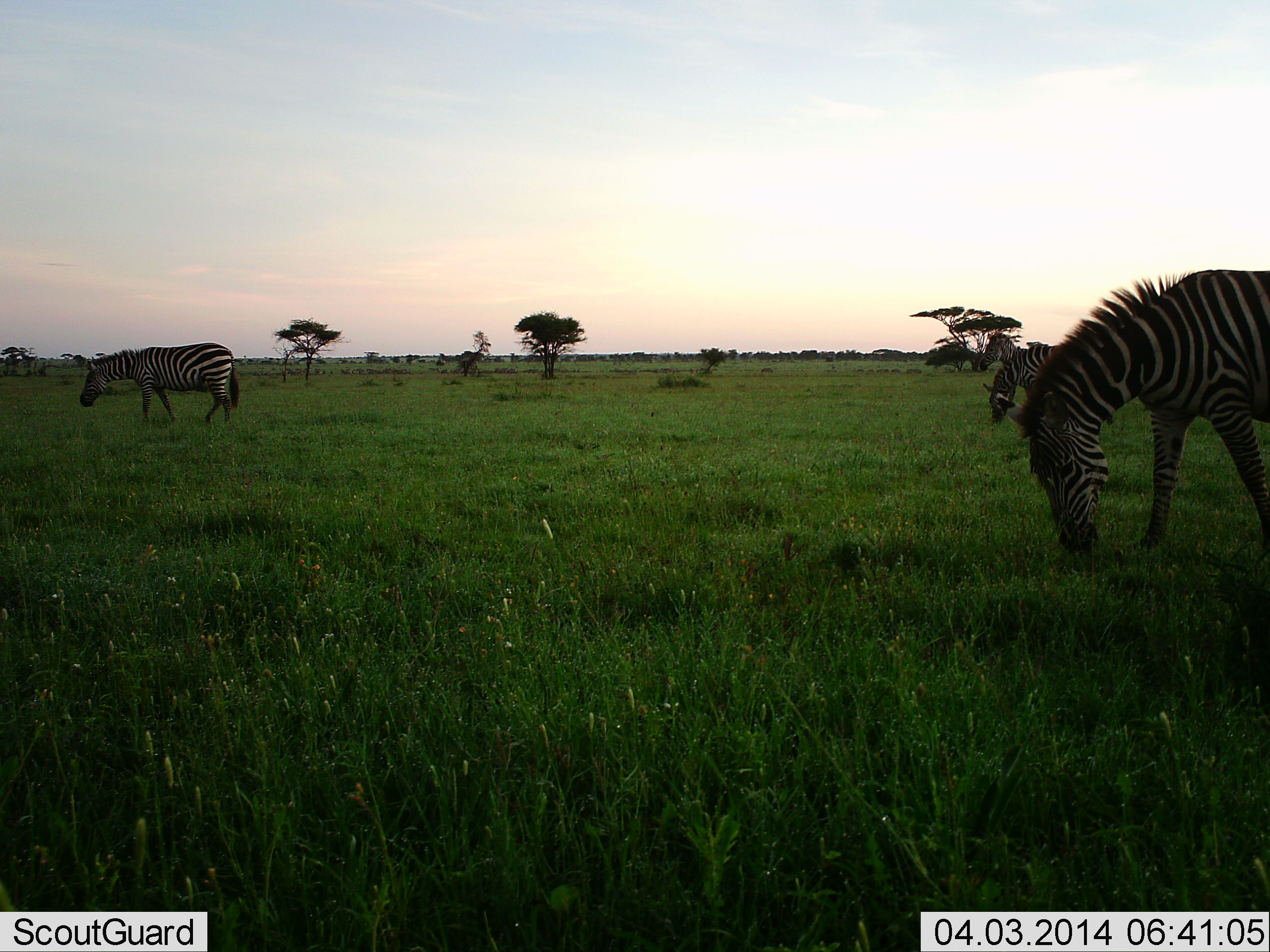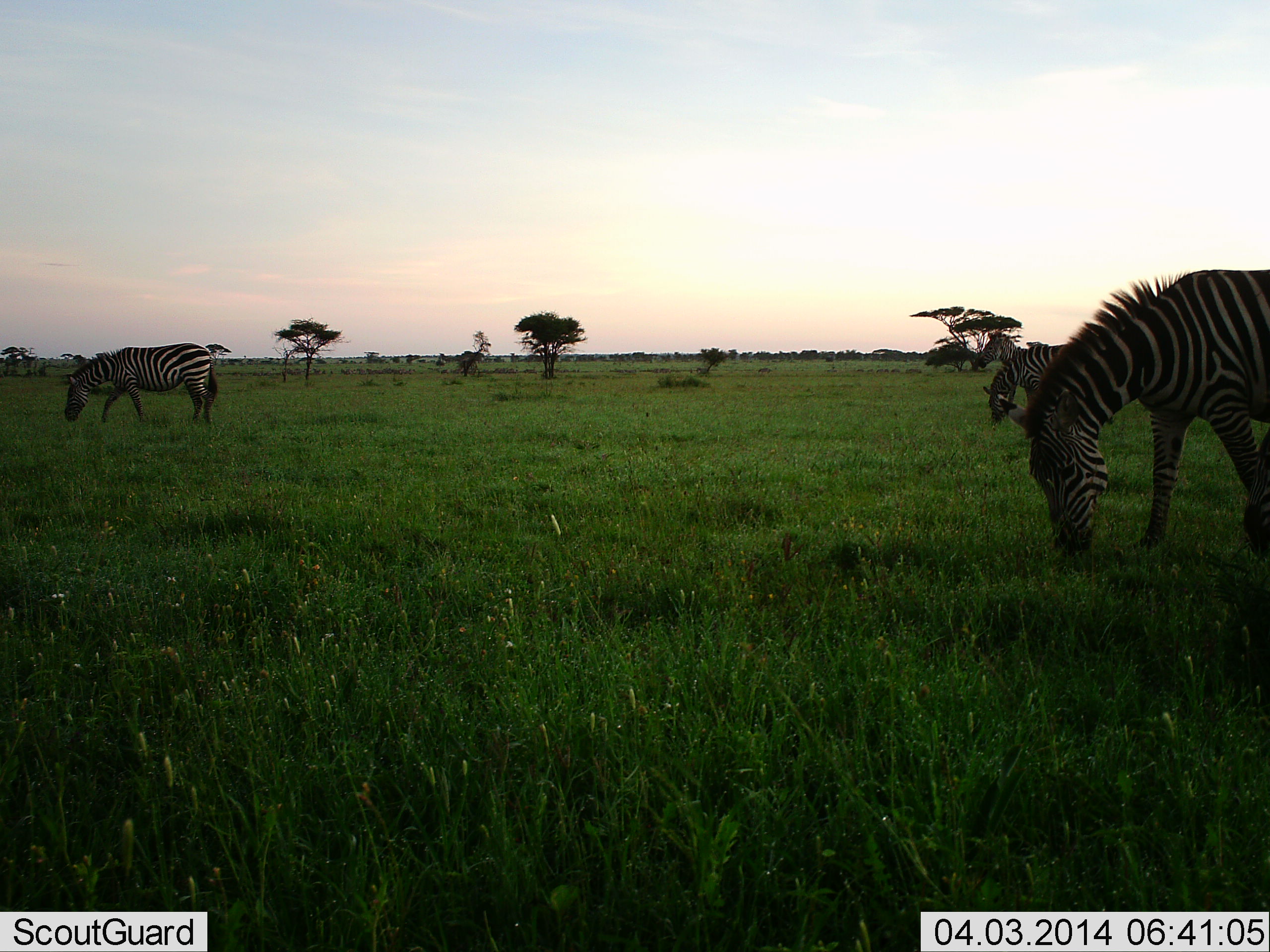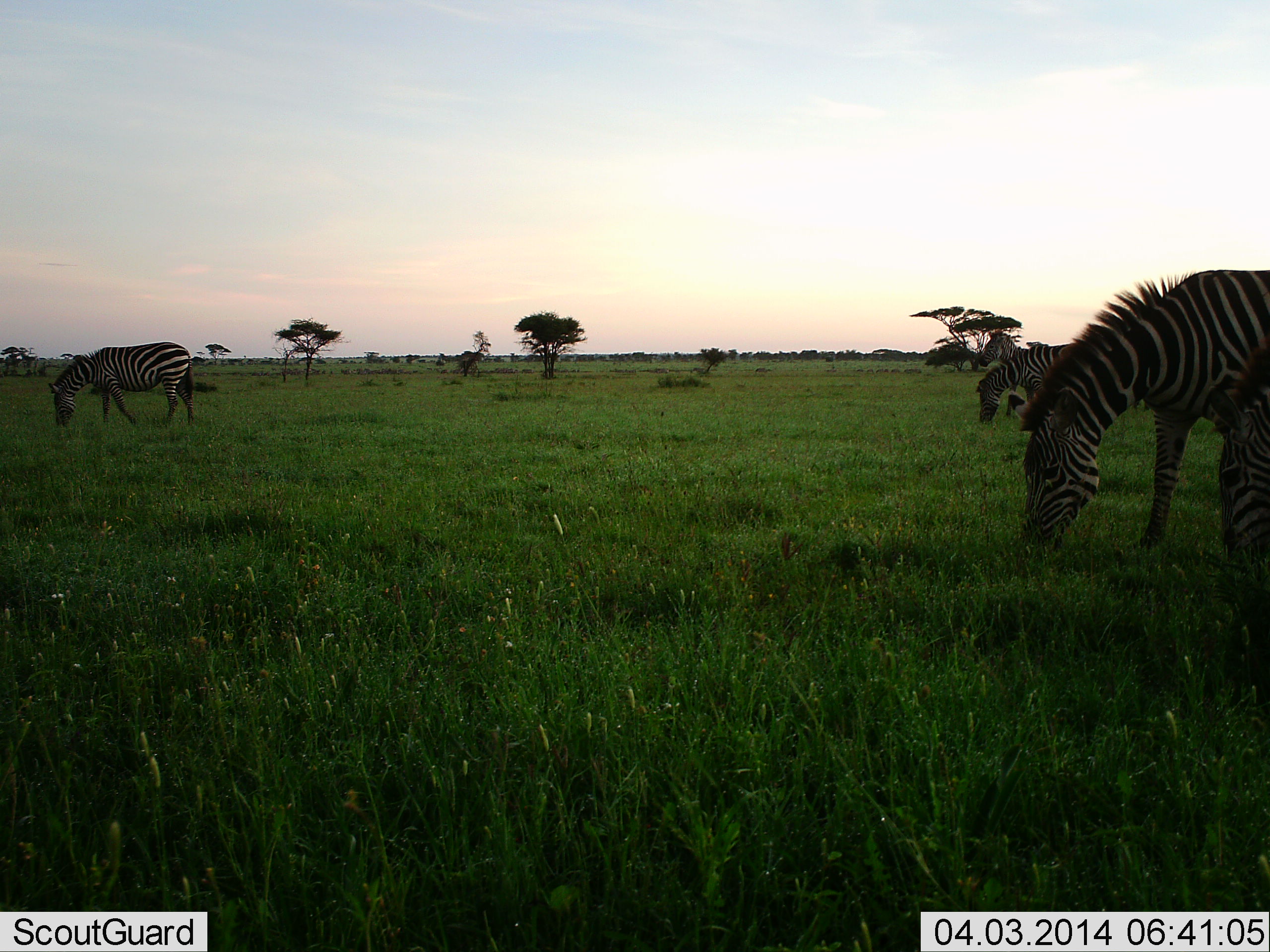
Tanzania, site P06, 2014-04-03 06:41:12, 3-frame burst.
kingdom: Animalia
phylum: Chordata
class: Mammalia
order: Perissodactyla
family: Equidae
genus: Equus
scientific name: Equus quagga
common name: plains zebra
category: zebra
Zebra (plains zebra) (Equus quagga), count 4. Behavior (volunteer vote fractions): standing 0%, resting 0%, moving 30%, interacting 10%. Young present (vote fraction): 0%. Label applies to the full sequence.